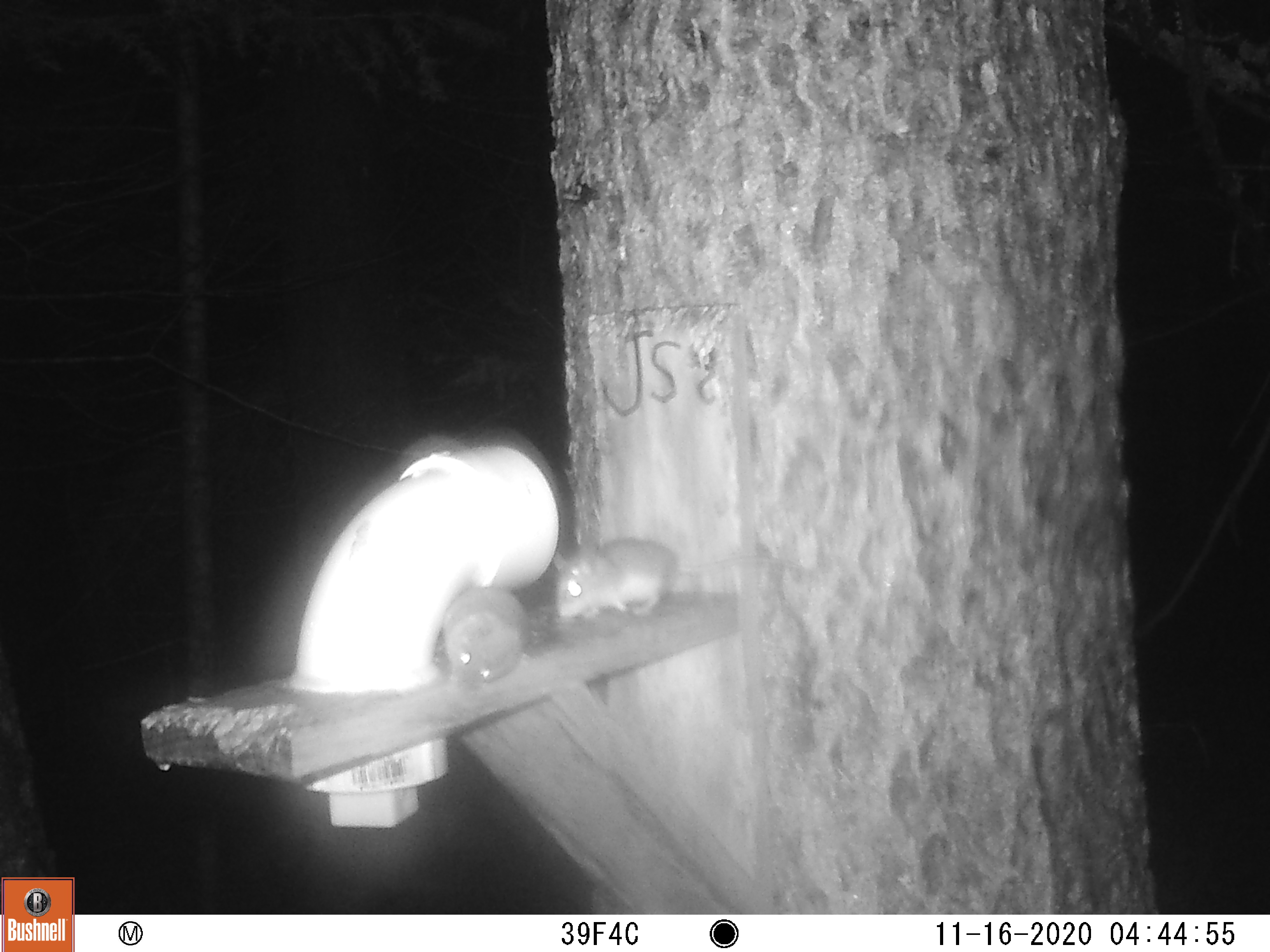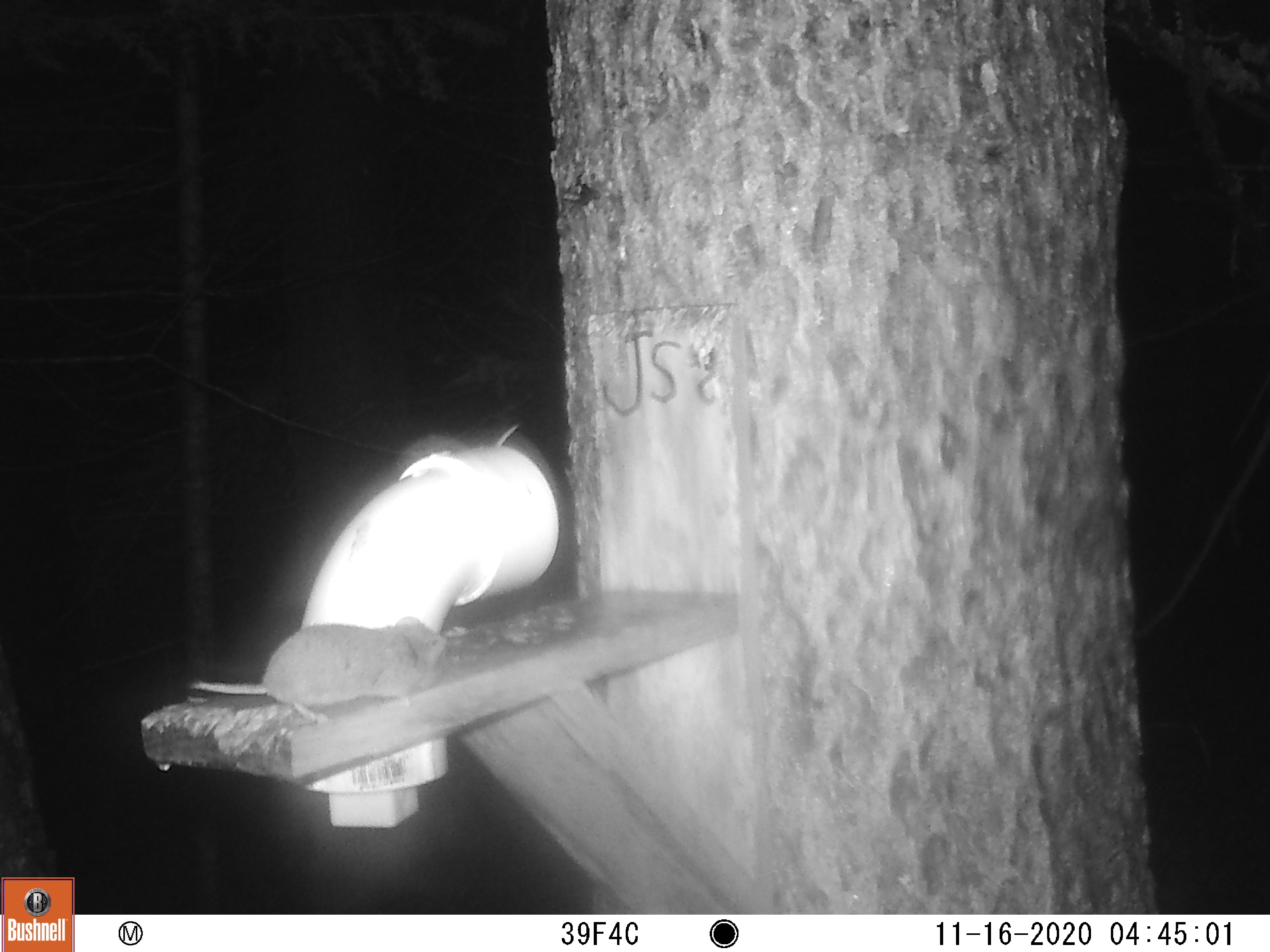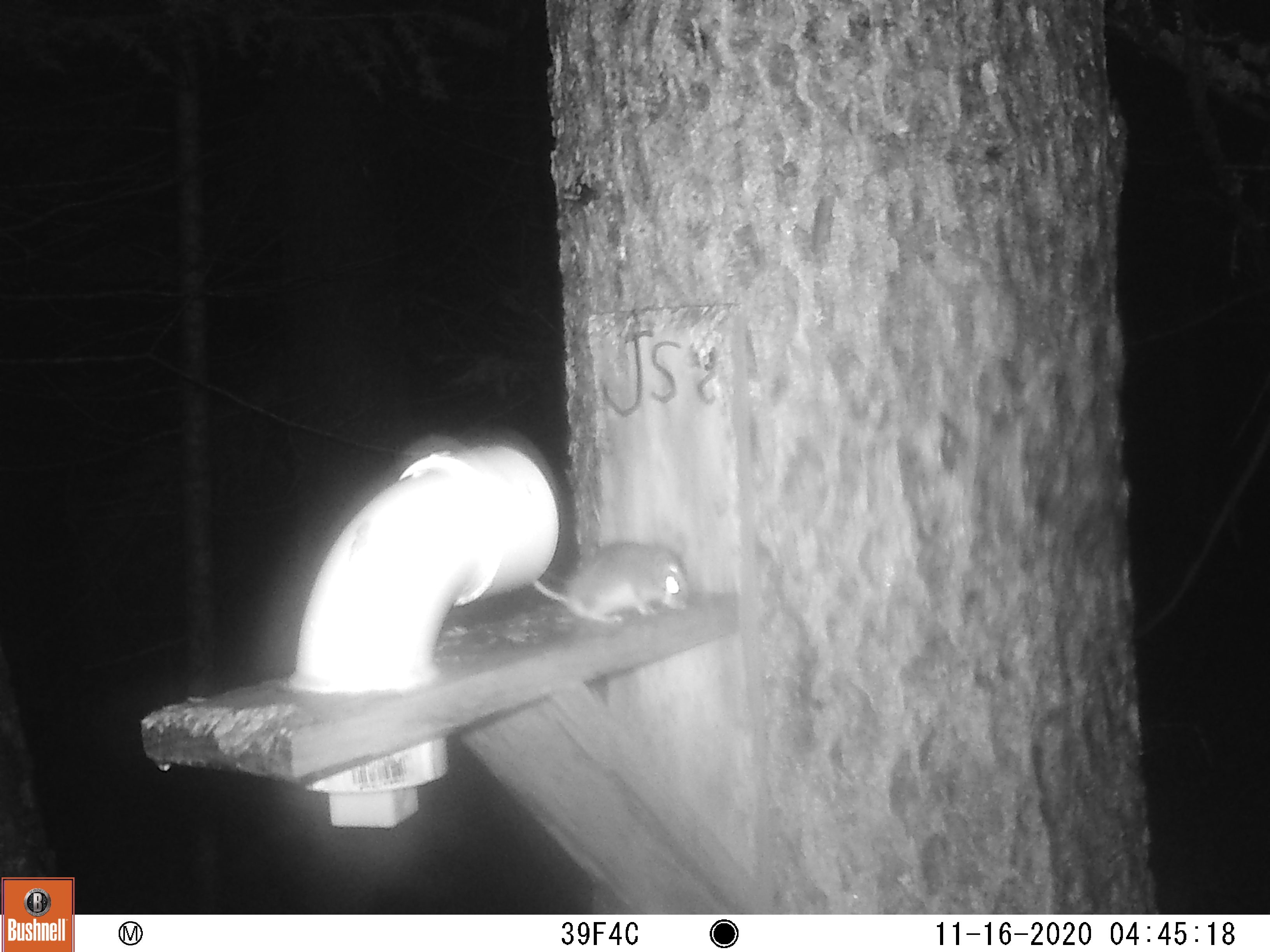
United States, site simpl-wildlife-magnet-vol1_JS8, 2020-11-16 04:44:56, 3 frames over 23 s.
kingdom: Animalia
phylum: Chordata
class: Mammalia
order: Rodentia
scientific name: Rodentia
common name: mouse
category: mouse sp.